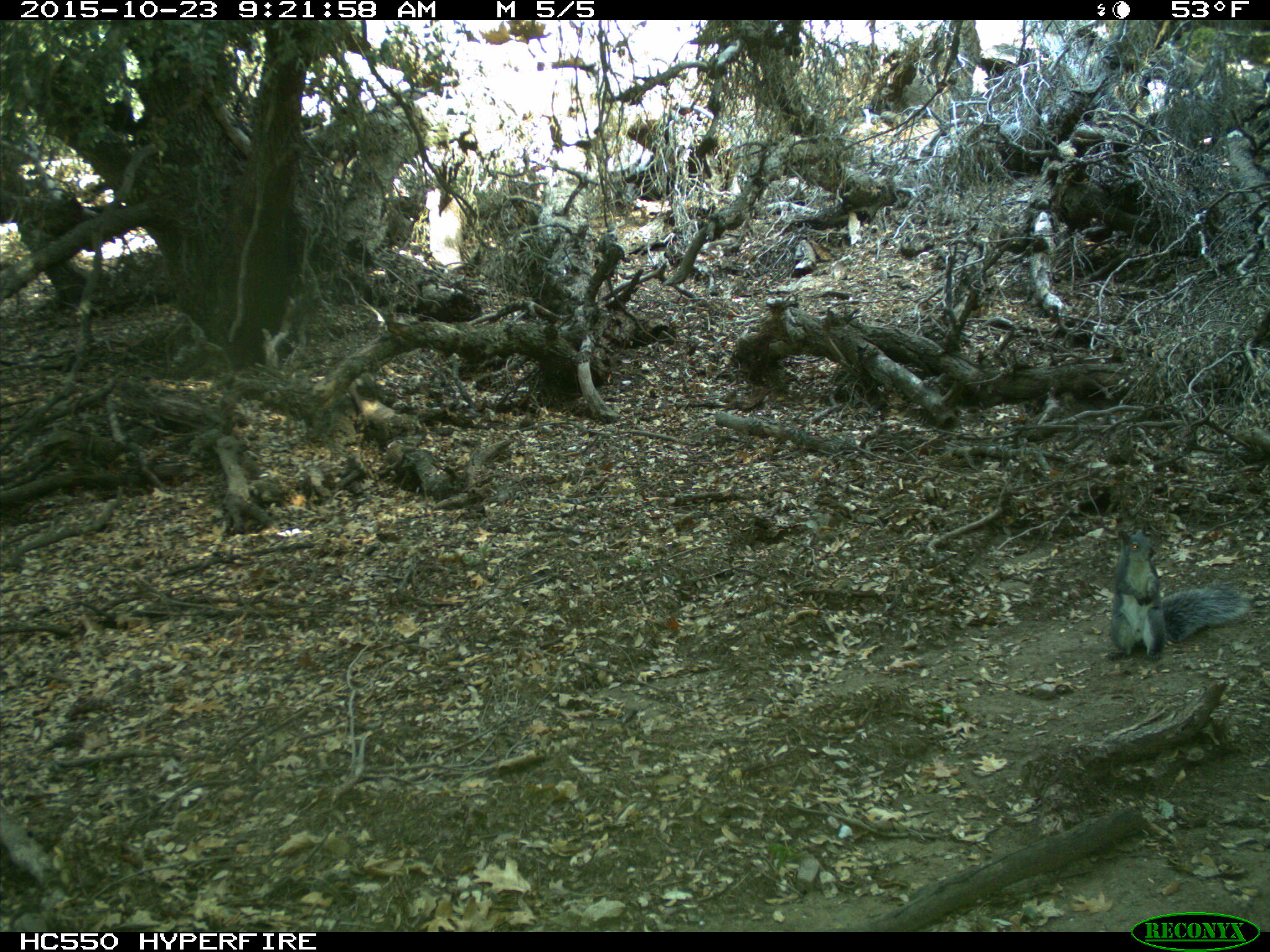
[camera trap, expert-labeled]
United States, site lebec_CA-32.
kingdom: Animalia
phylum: Chordata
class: Mammalia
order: Rodentia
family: Sciuridae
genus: Sciurus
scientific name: Sciurus carolinensis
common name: eastern gray squirrel